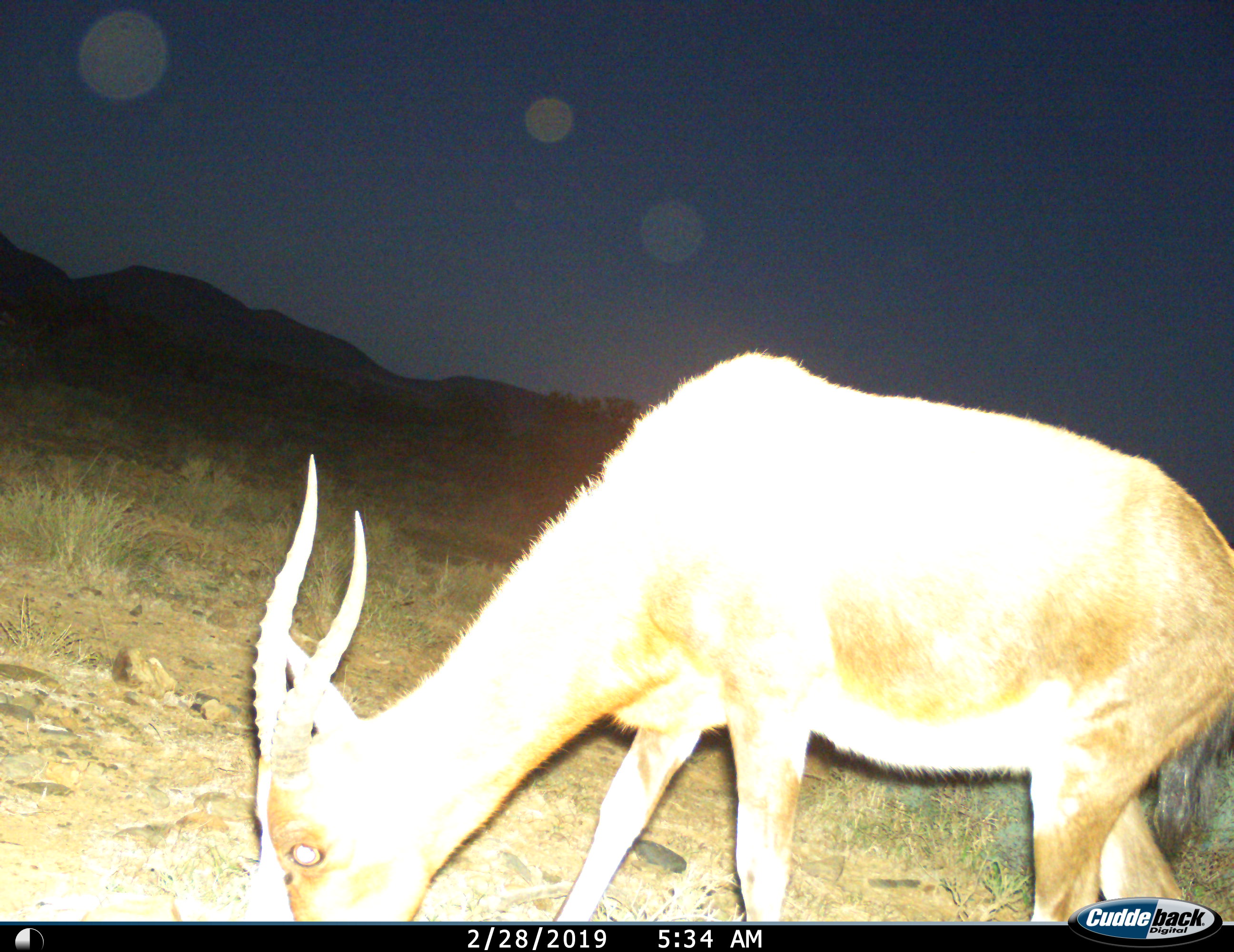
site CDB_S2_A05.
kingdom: Animalia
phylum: Chordata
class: Mammalia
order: Artiodactyla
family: Bovidae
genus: Damaliscus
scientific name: Damaliscus pygargus phillipsi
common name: blesbok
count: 1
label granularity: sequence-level